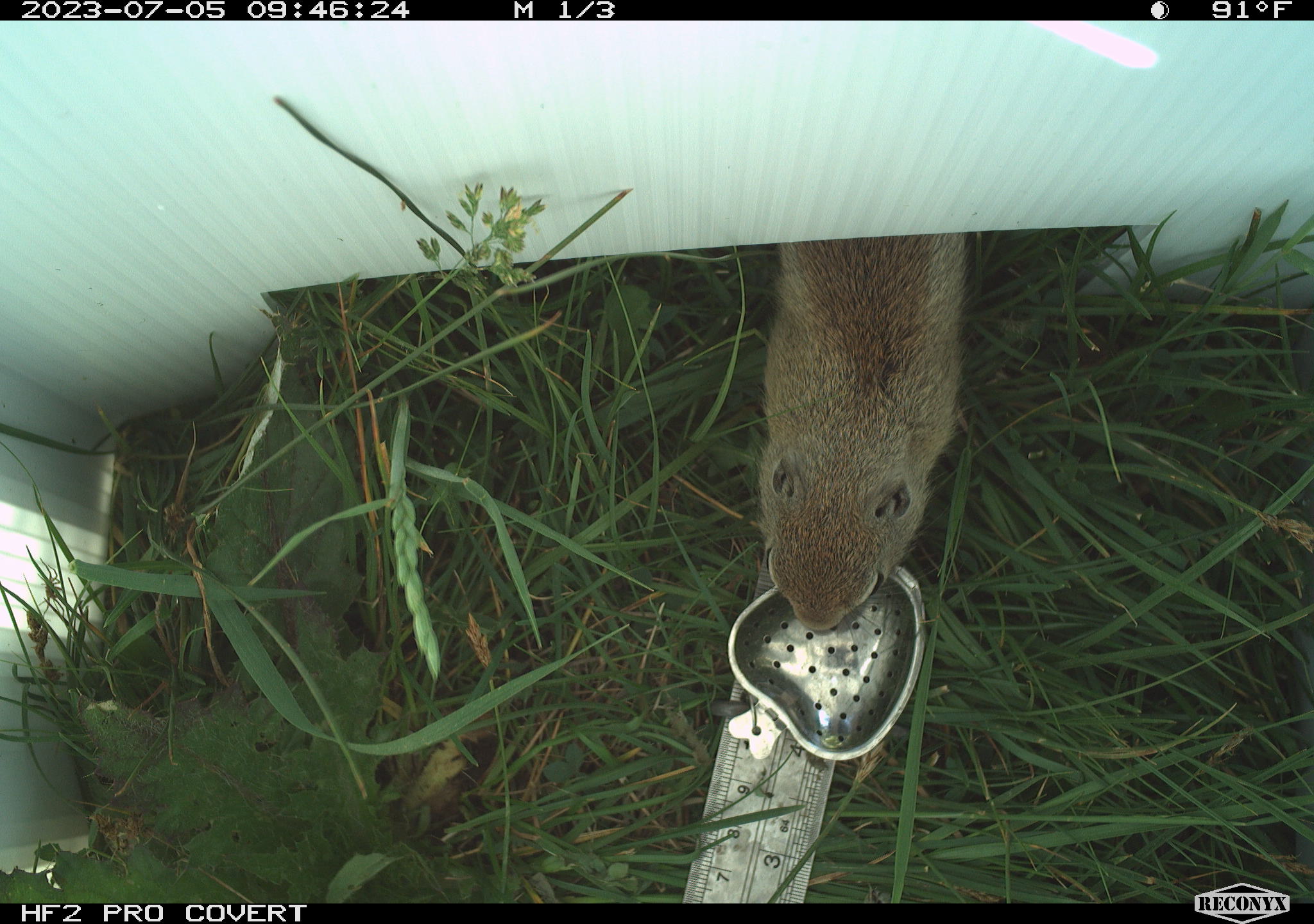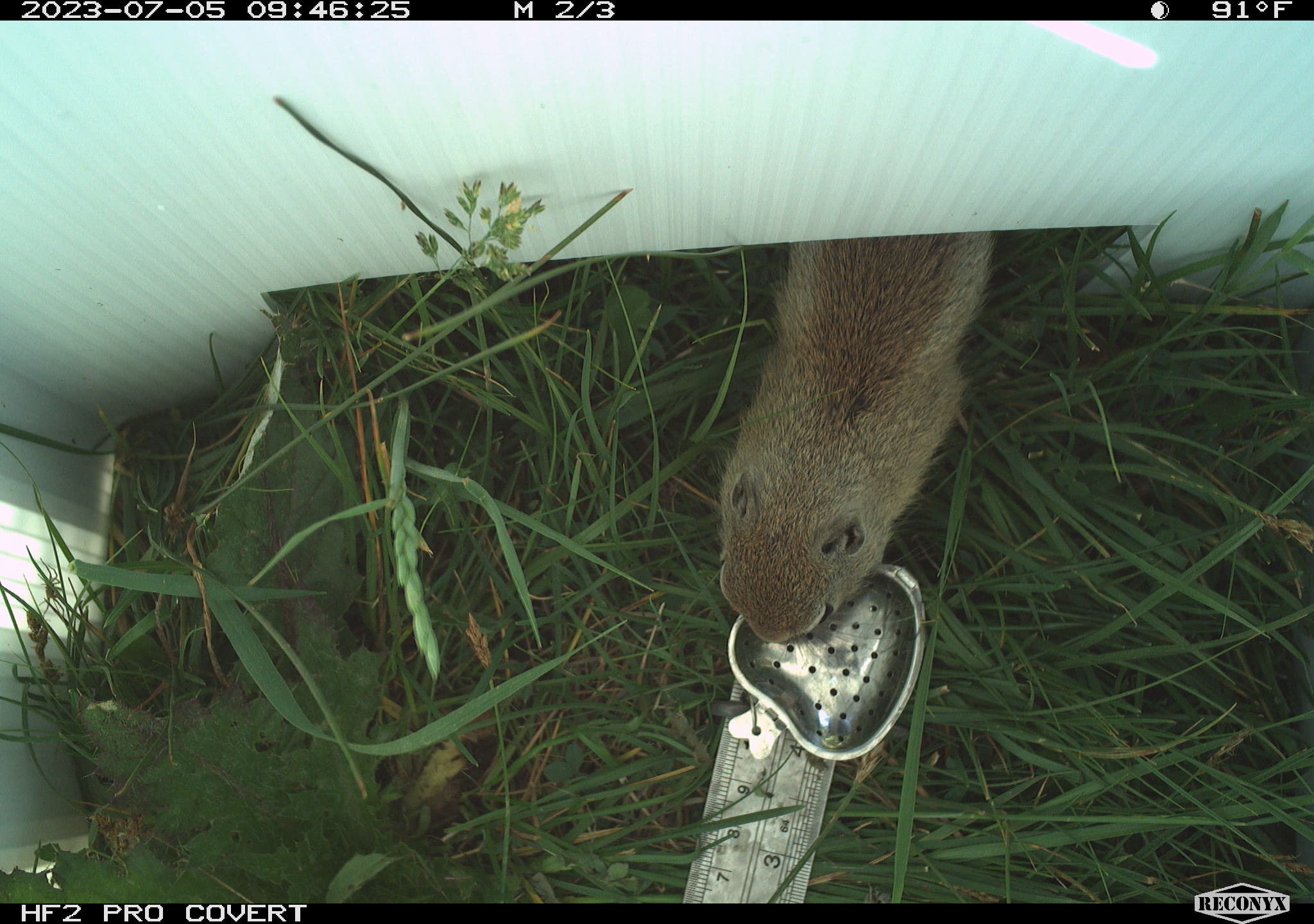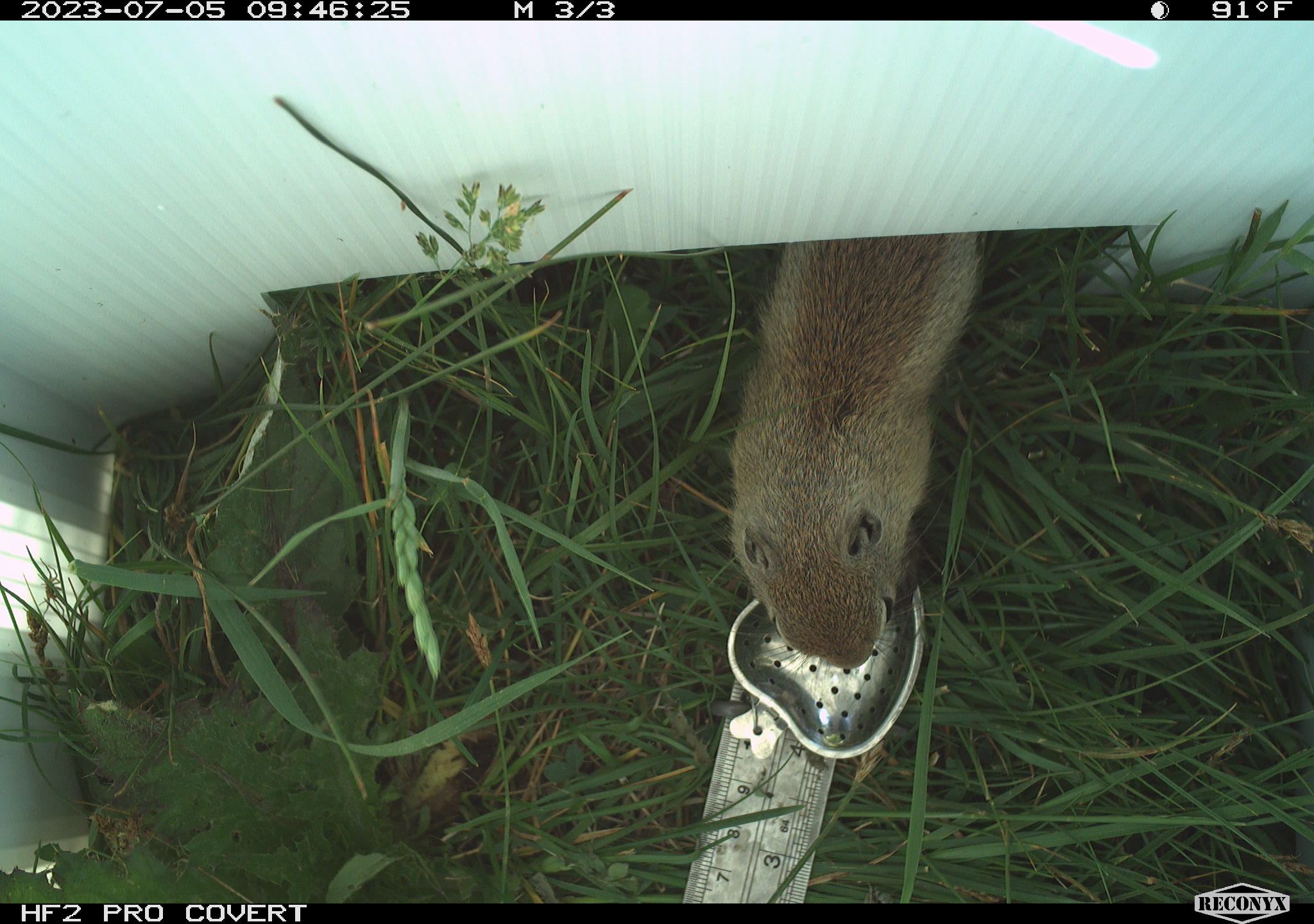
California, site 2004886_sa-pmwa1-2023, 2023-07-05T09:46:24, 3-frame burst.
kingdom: Animalia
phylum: Chordata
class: Mammalia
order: Rodentia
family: Sciuridae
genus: Urocitellus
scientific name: Urocitellus beldingi beldingi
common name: belding's ground squirrel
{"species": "belding's ground squirrel (Urocitellus beldingi beldingi)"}